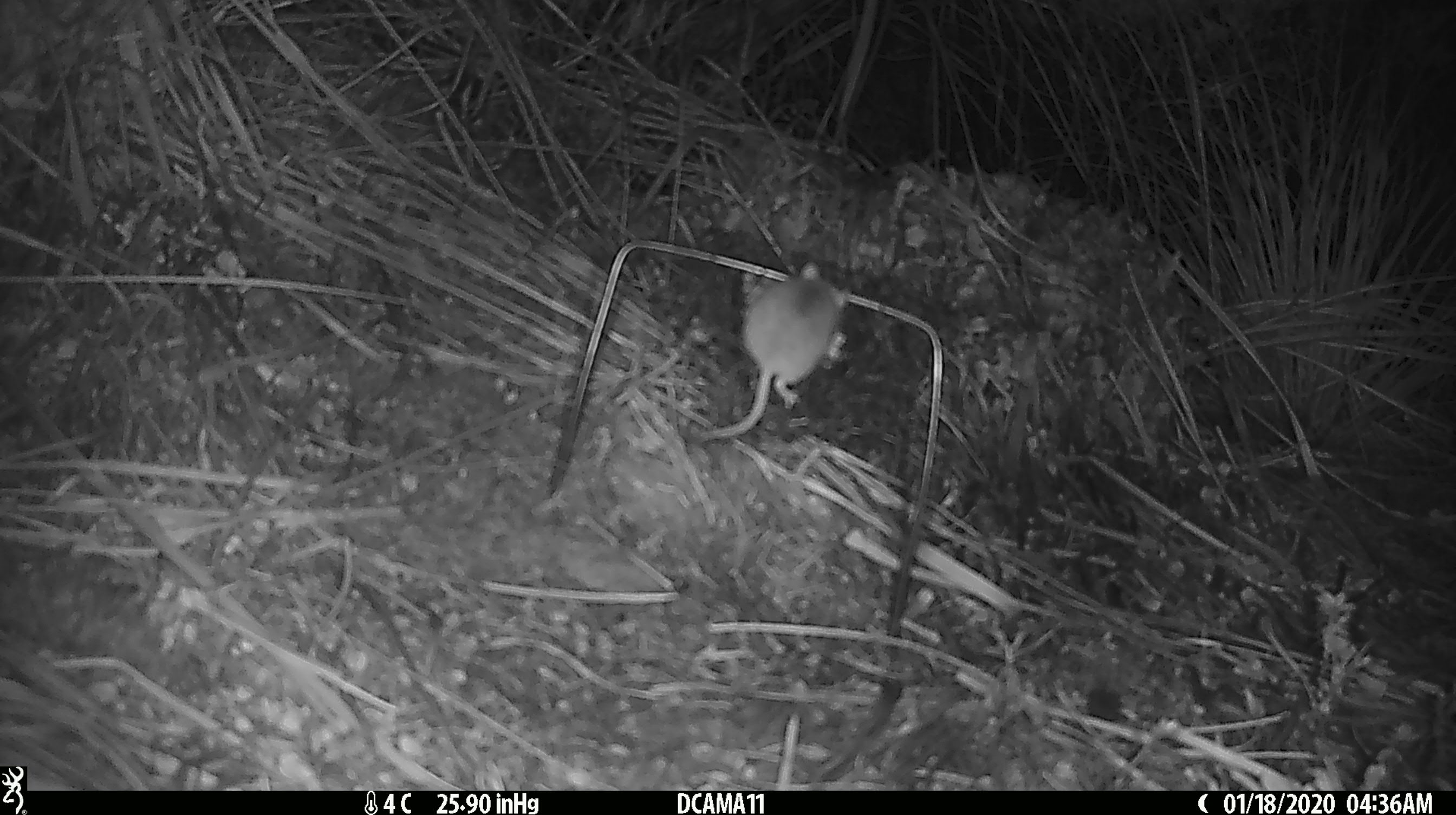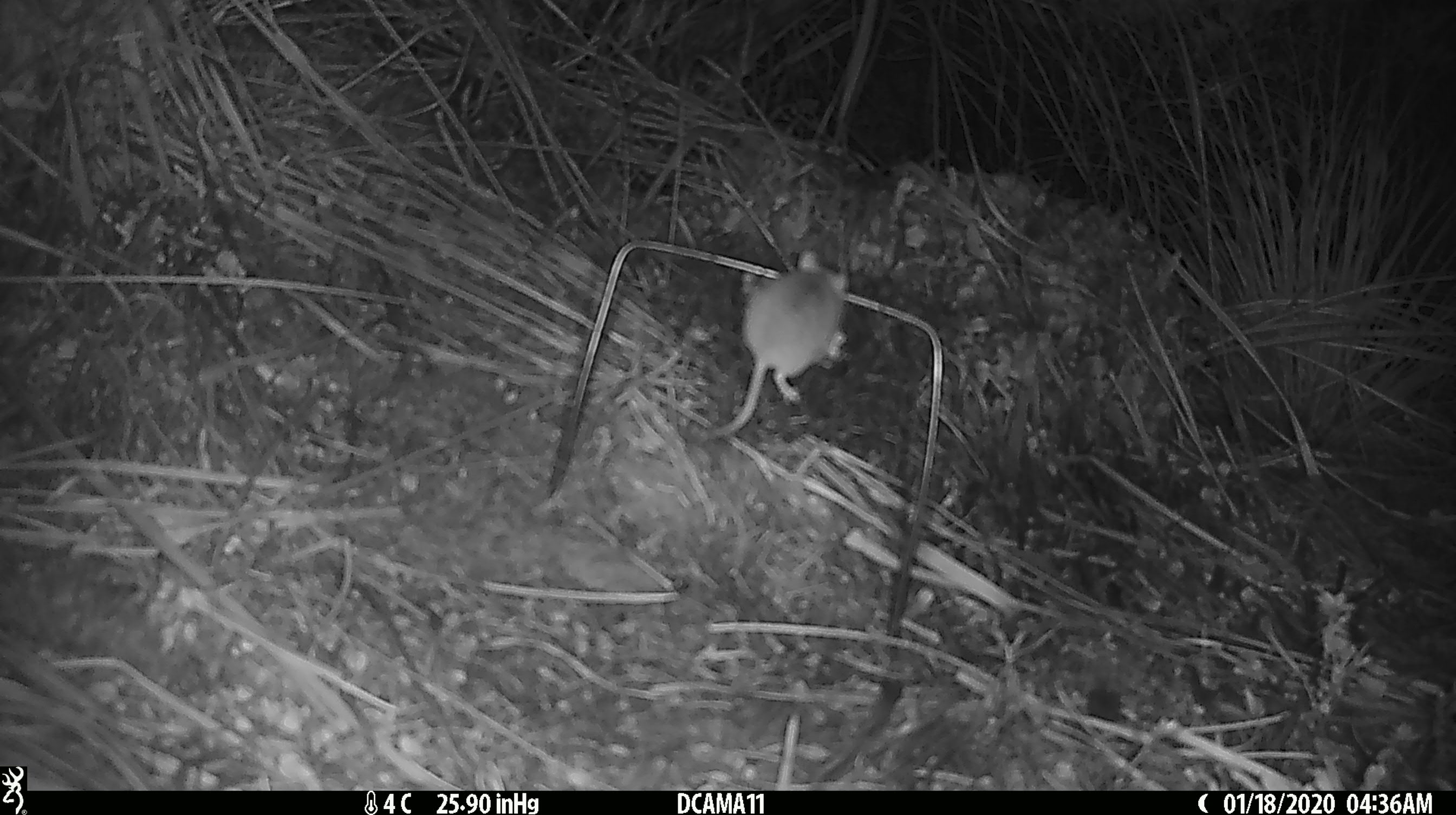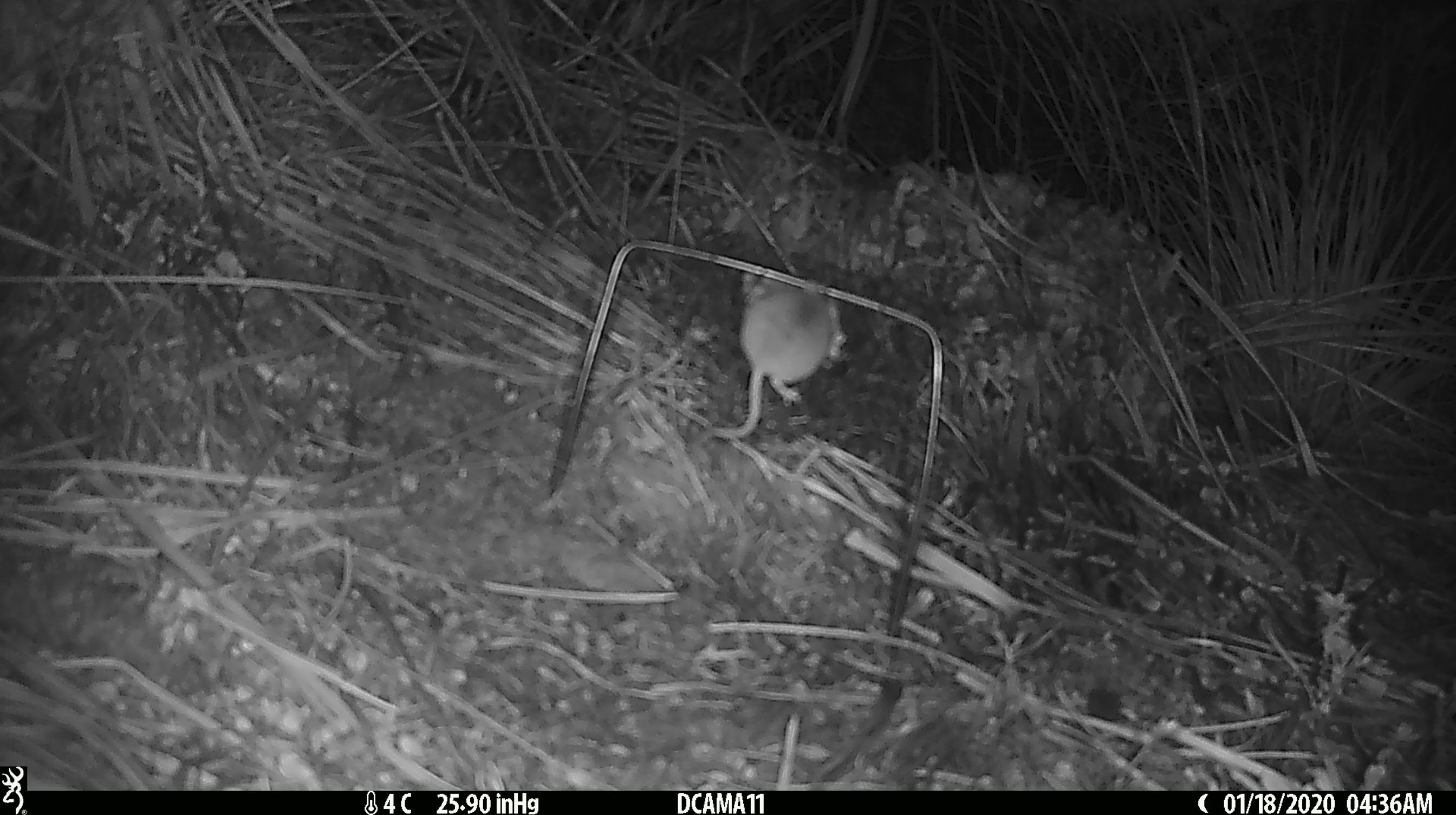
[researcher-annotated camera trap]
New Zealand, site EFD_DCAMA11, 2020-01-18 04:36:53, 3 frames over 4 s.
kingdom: Animalia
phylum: Chordata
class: Mammalia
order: Rodentia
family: Muridae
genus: Mus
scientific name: Mus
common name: mouse